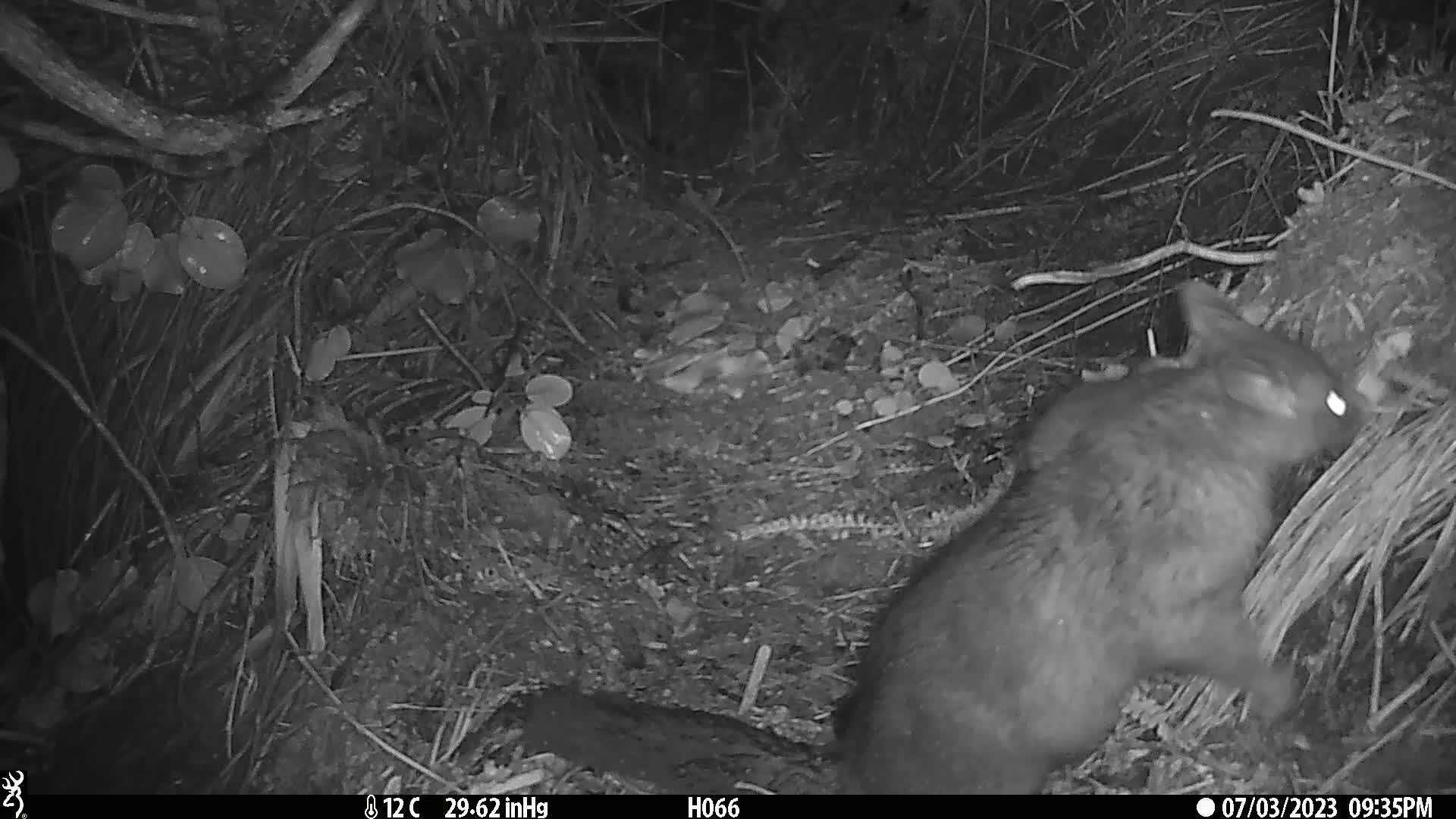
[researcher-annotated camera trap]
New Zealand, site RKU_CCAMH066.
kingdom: Animalia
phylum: Chordata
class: Mammalia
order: Diprotodontia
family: Phalangeridae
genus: Trichosurus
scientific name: Trichosurus vulpecula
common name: common brushtail possum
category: possum